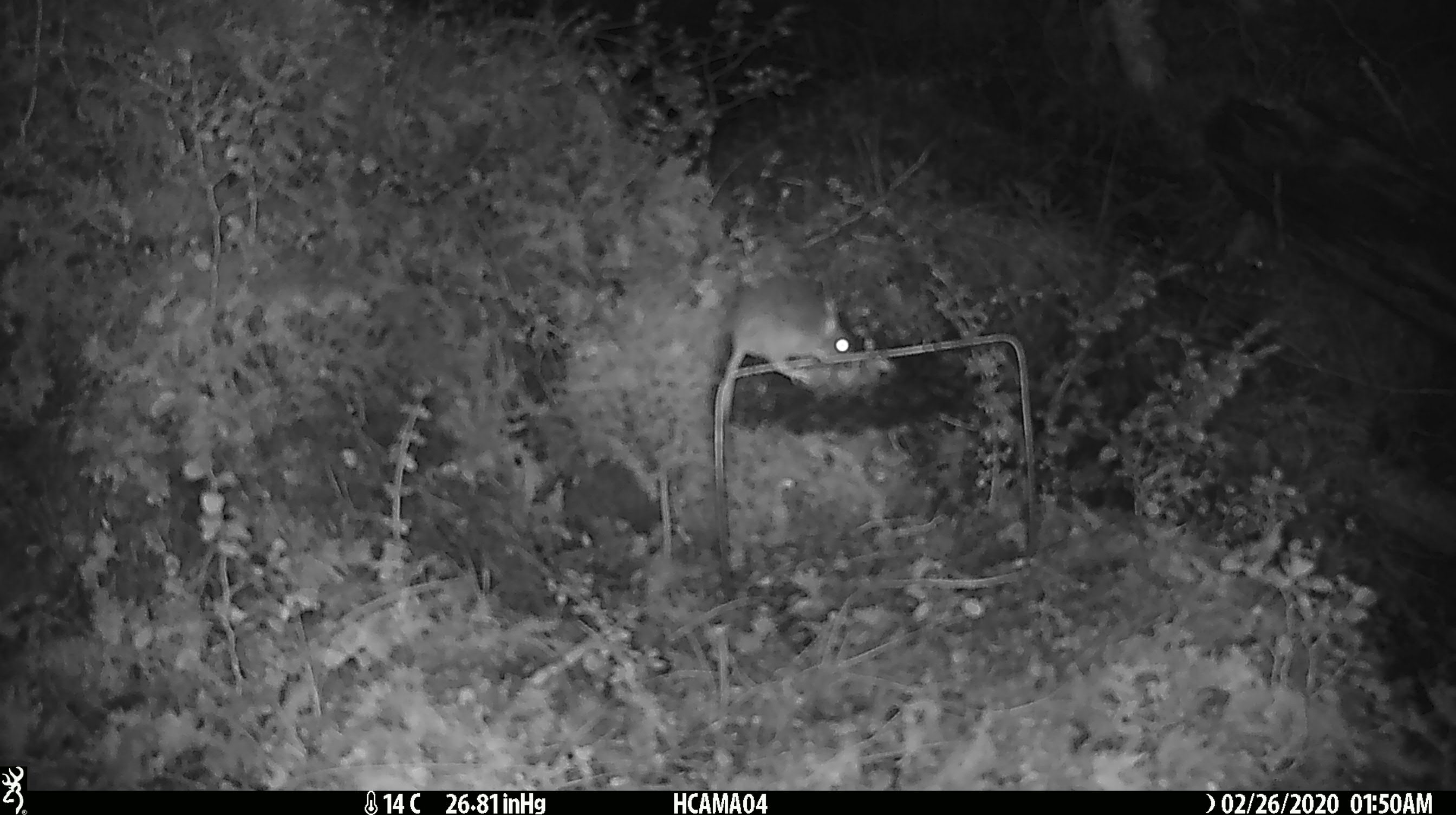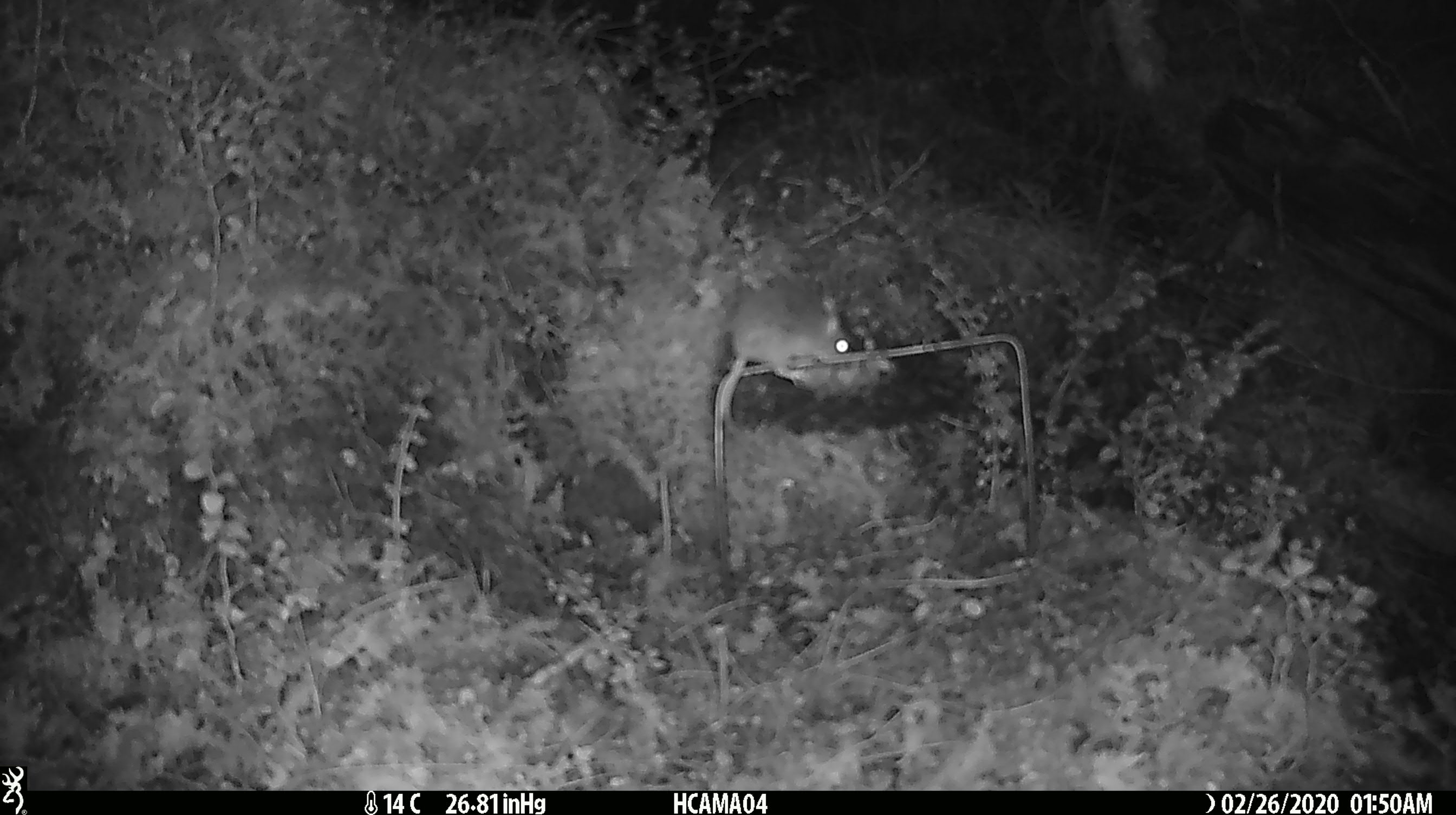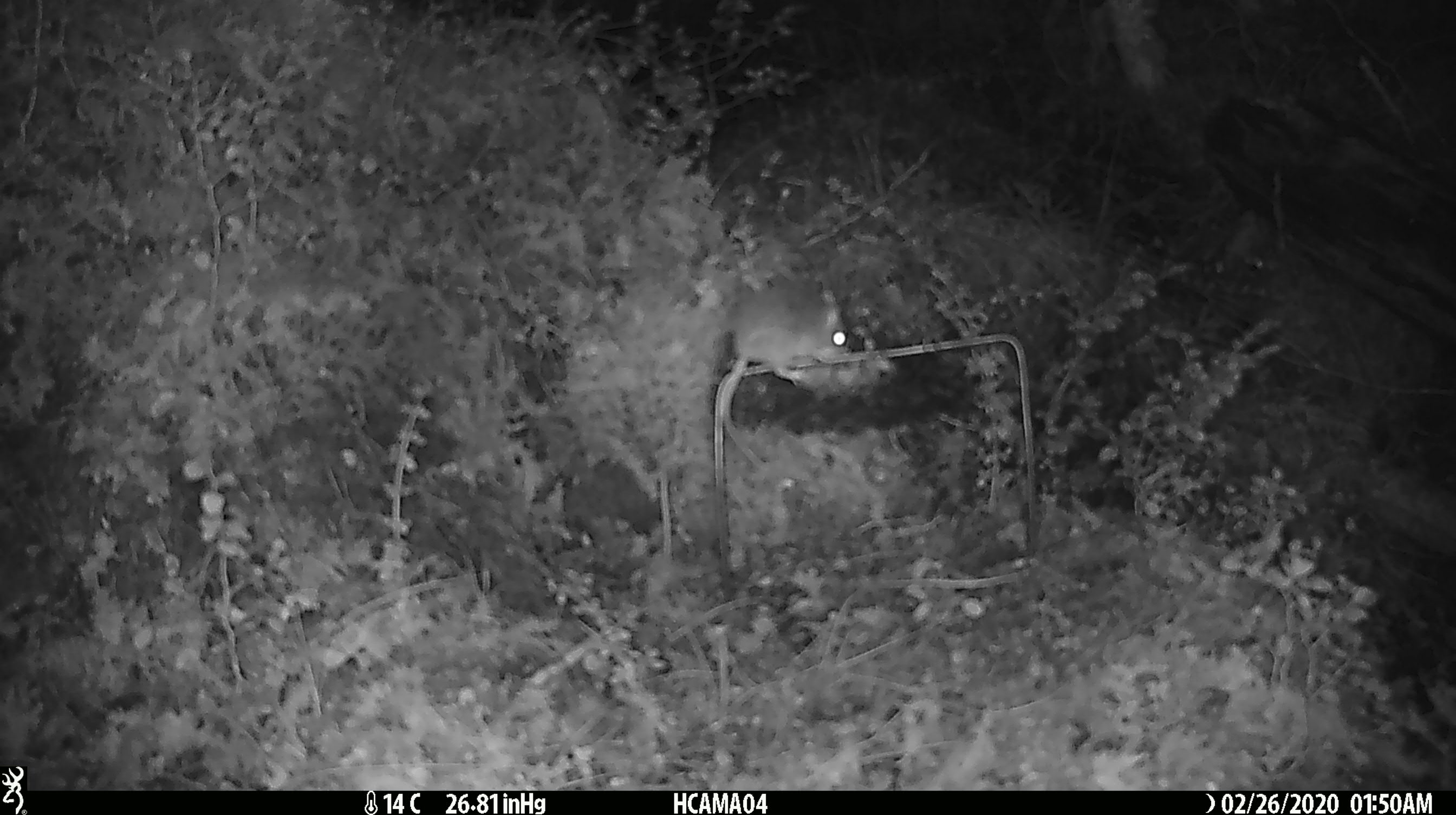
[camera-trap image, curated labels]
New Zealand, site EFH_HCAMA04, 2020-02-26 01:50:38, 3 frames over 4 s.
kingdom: Animalia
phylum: Chordata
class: Mammalia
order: Rodentia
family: Muridae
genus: Mus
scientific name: Mus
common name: mouse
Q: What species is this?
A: Mouse (Mus).